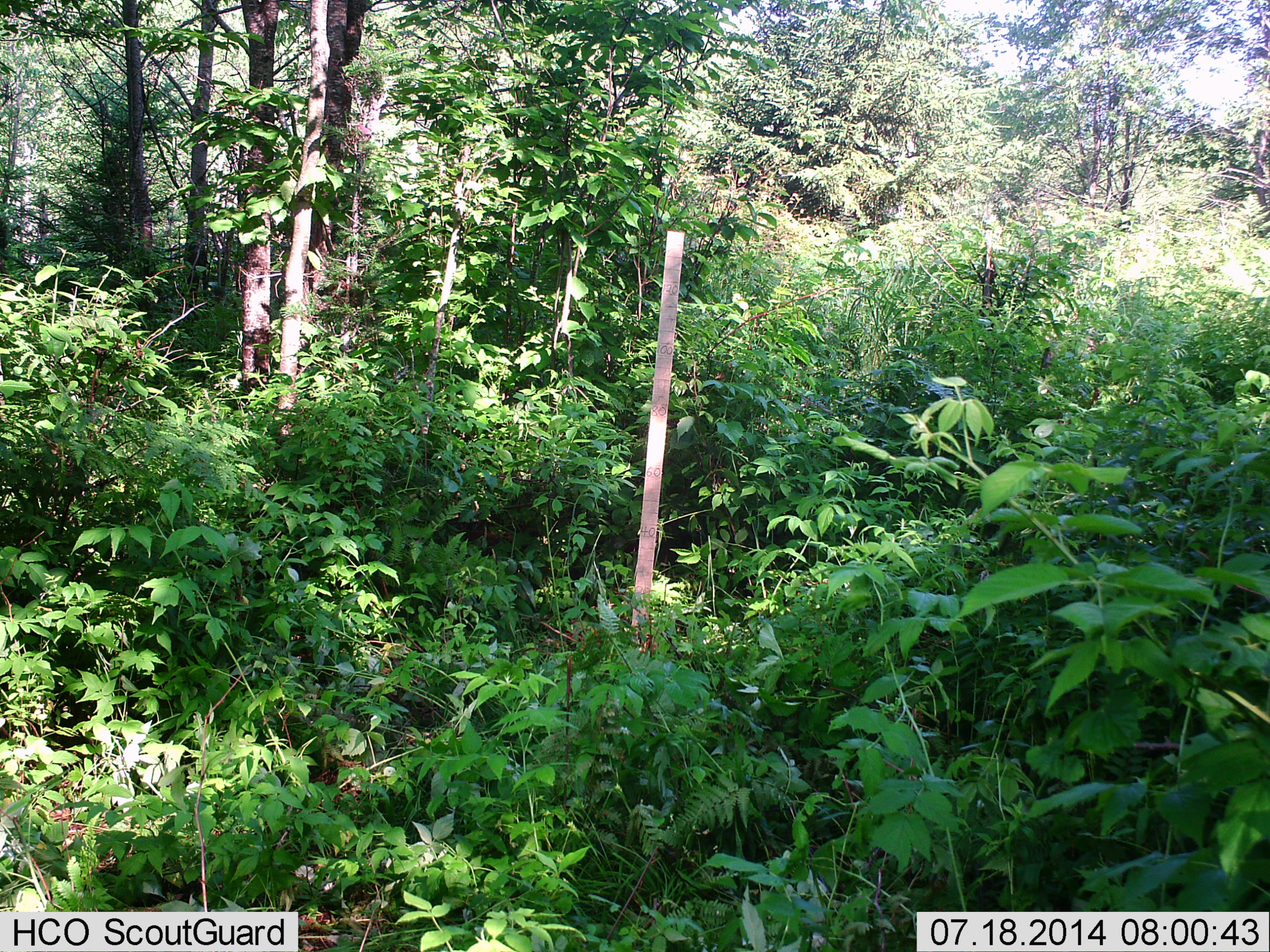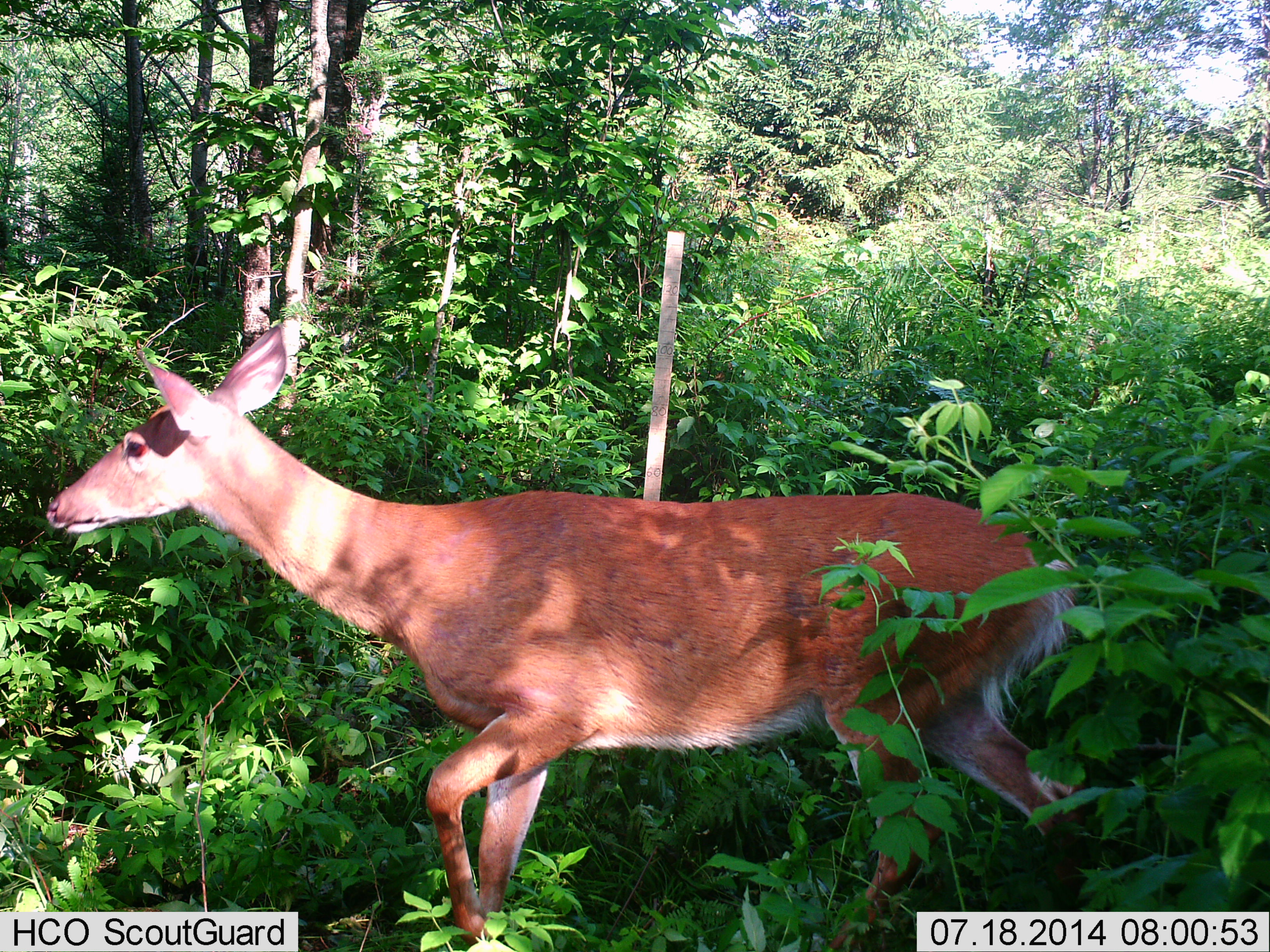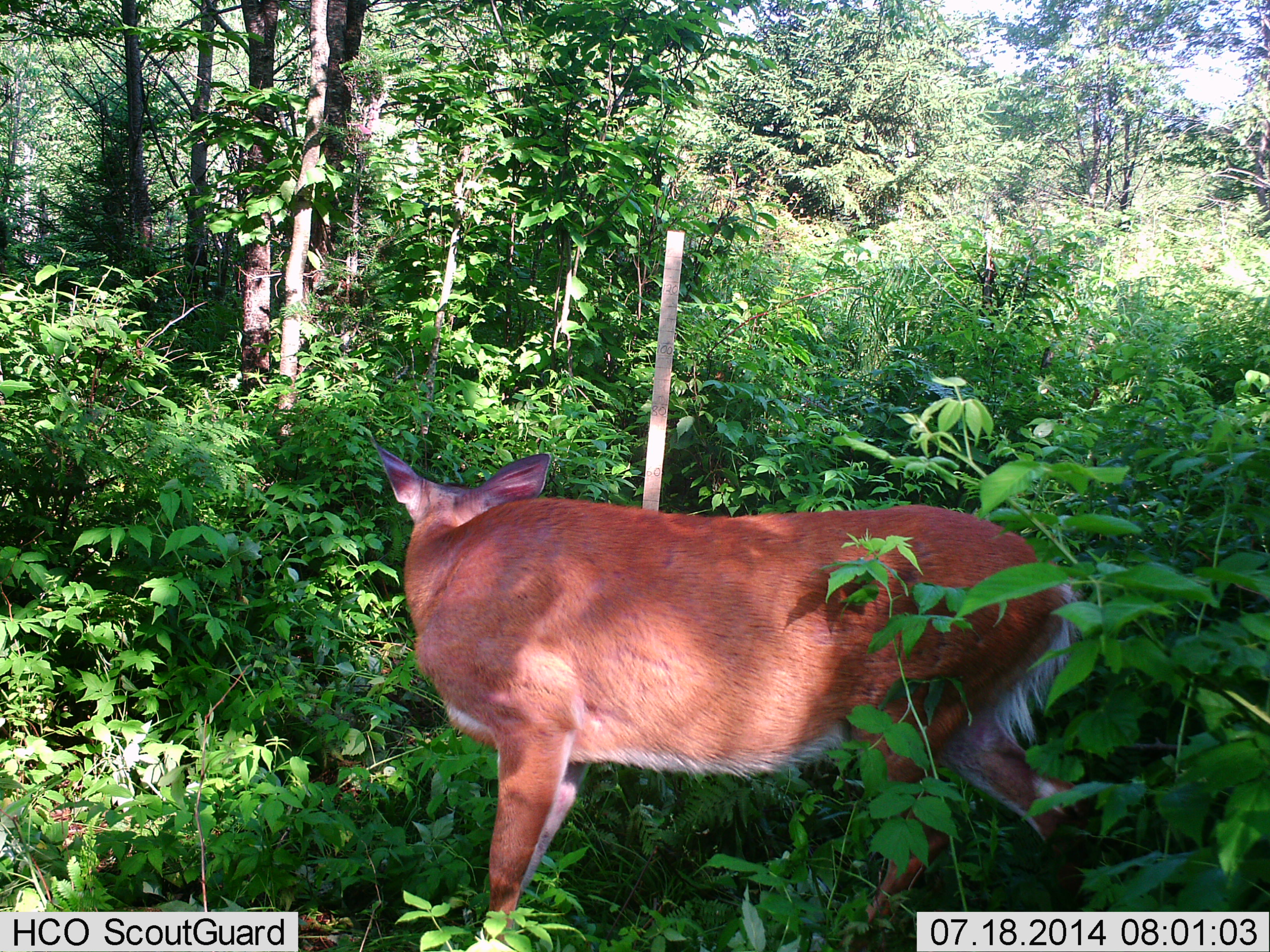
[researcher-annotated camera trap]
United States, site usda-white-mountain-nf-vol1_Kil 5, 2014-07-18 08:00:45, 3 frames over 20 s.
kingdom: Animalia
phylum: Chordata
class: Mammalia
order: Artiodactyla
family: Cervidae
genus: Odocoileus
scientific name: Odocoileus virginianus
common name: white-tailed deer